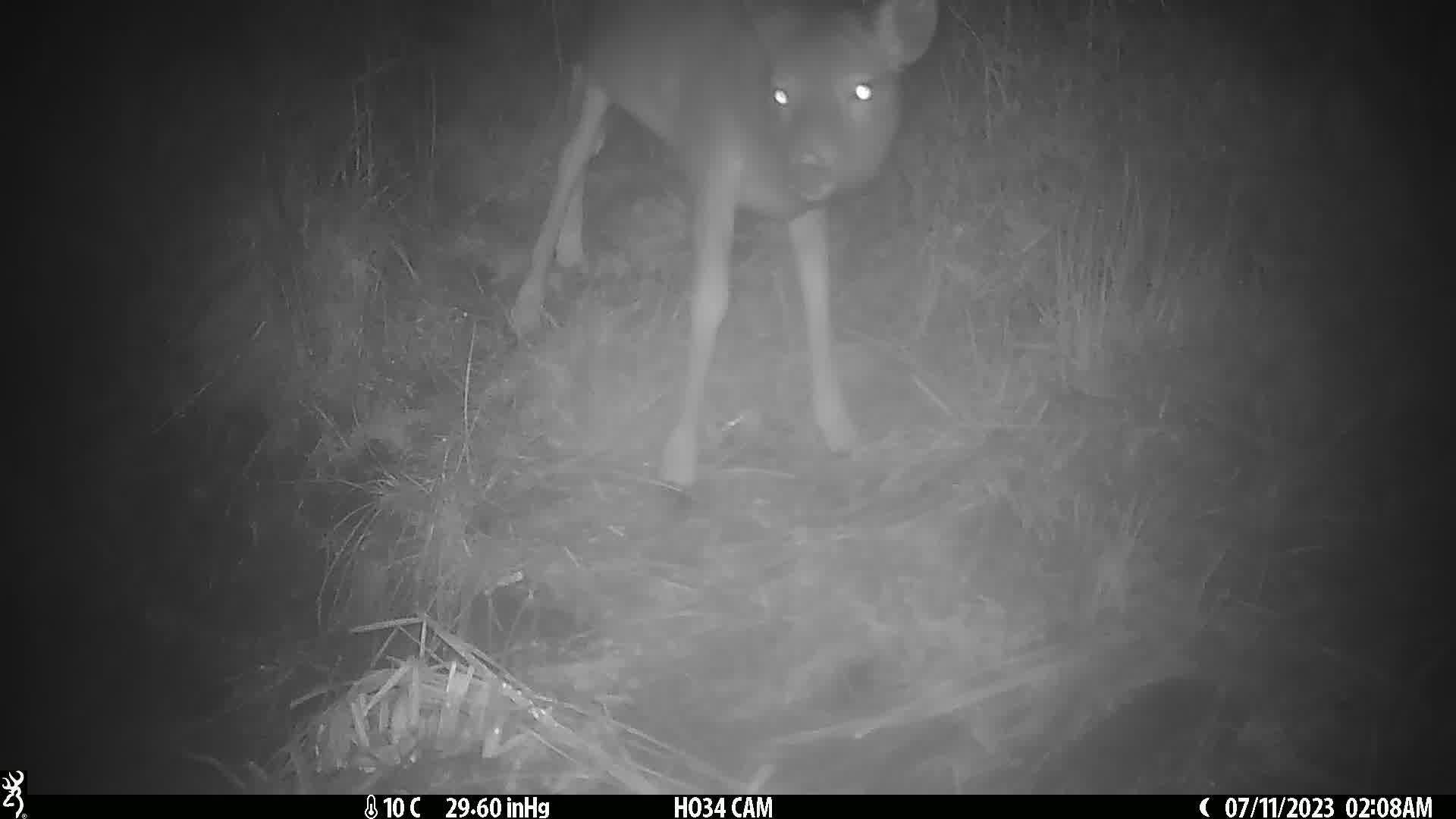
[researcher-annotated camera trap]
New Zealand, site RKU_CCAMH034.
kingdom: Animalia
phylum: Chordata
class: Mammalia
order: Artiodactyla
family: Cervidae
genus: Odocoileus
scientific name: Odocoileus virginianus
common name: white-tailed deer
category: white tailed deer